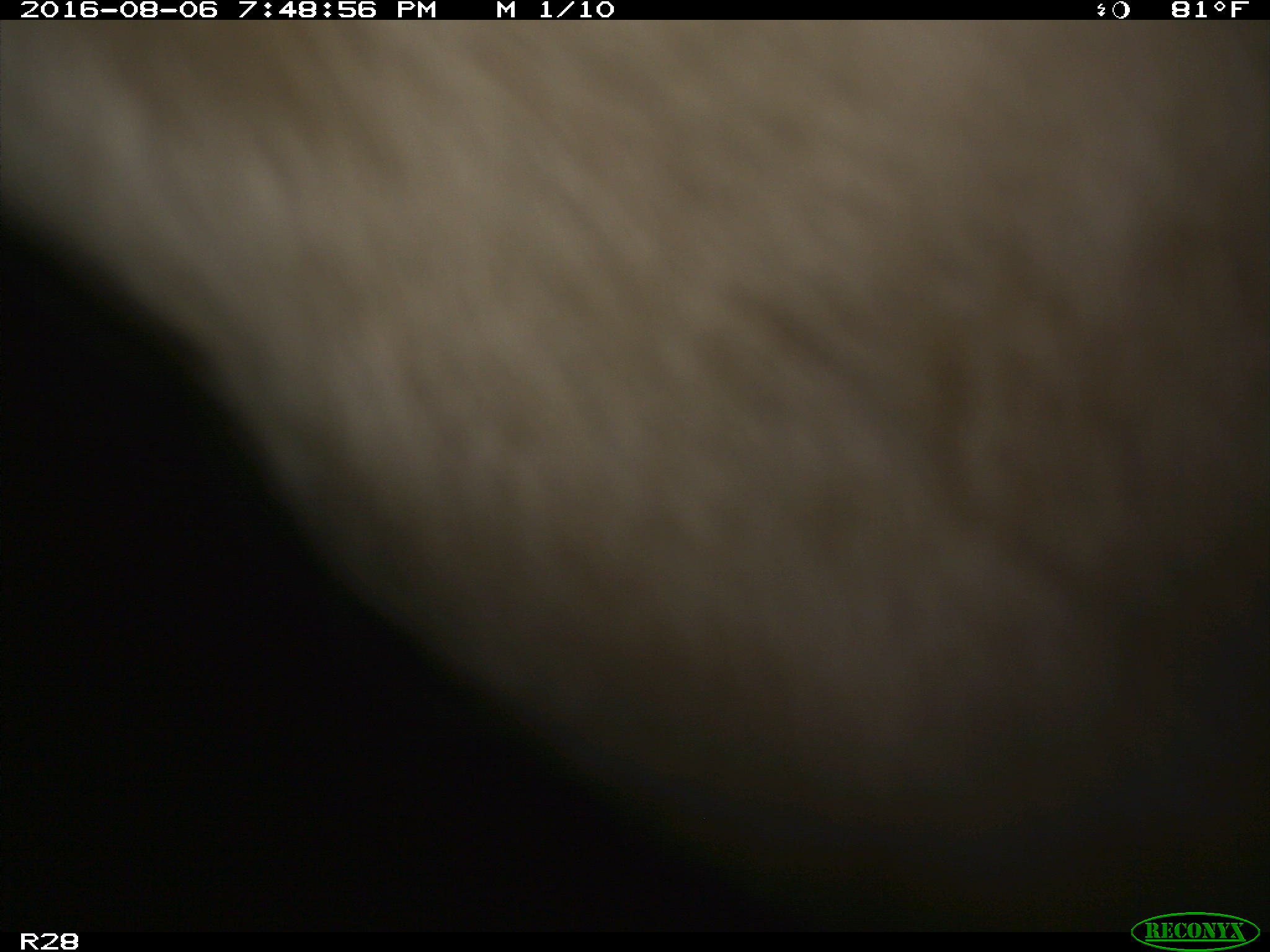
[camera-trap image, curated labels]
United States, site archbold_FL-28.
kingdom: Animalia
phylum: Chordata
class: Mammalia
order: Artiodactyla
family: Bovidae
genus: Bos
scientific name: Bos taurus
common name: domestic cow